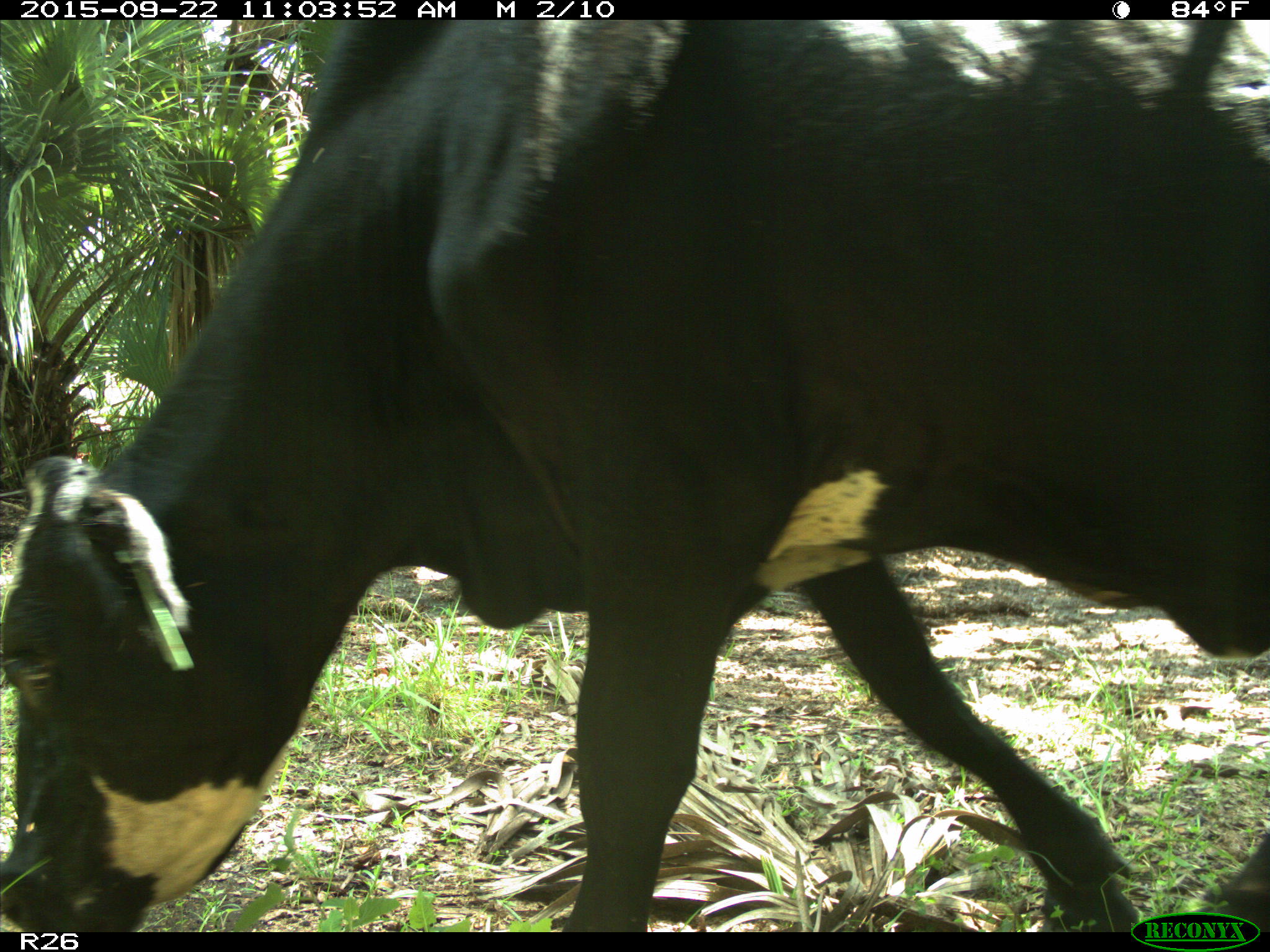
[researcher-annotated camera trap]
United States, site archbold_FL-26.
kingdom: Animalia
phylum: Chordata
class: Mammalia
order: Artiodactyla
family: Bovidae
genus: Bos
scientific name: Bos taurus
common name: domestic cow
Bos taurus (domestic cow).